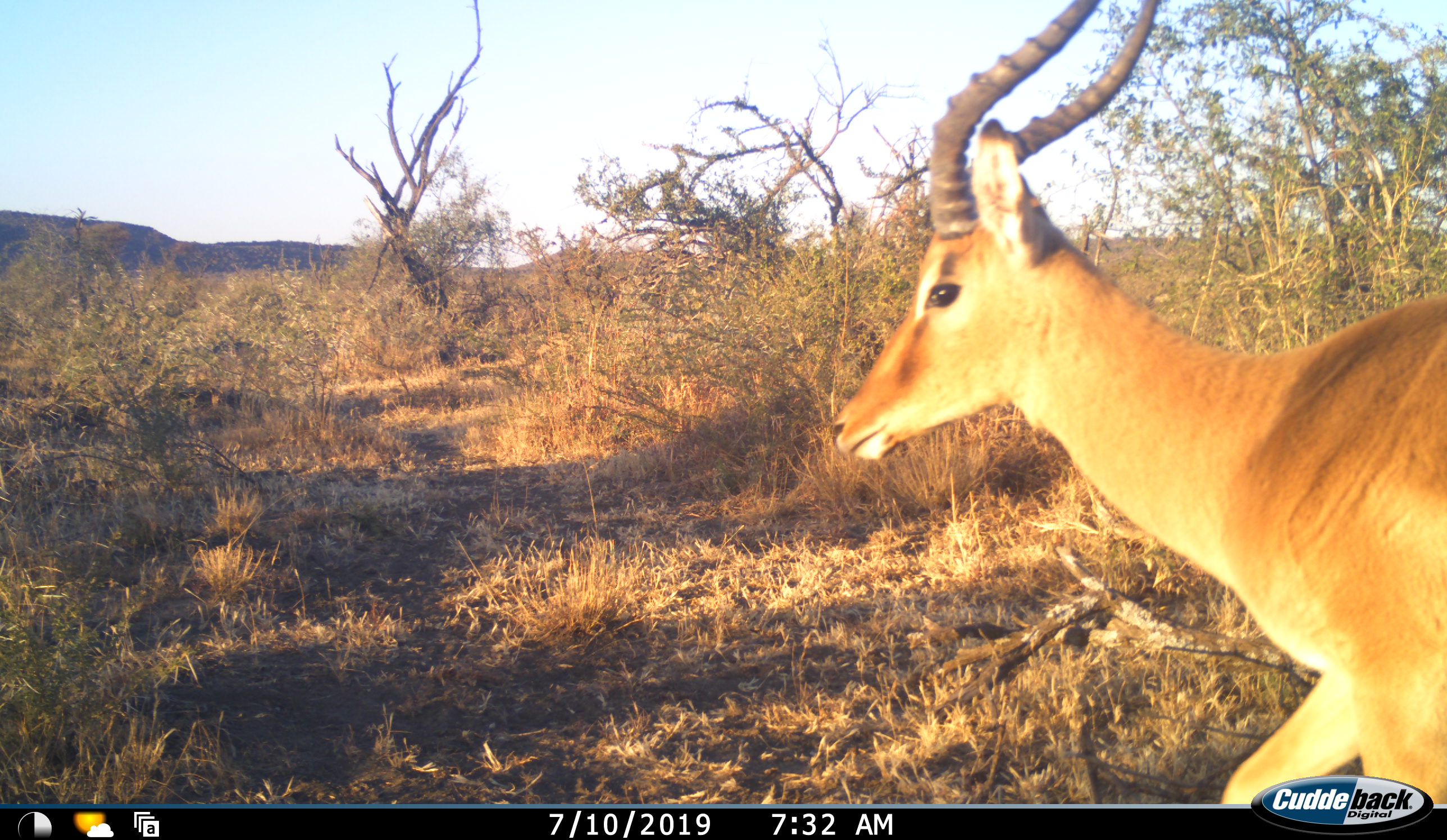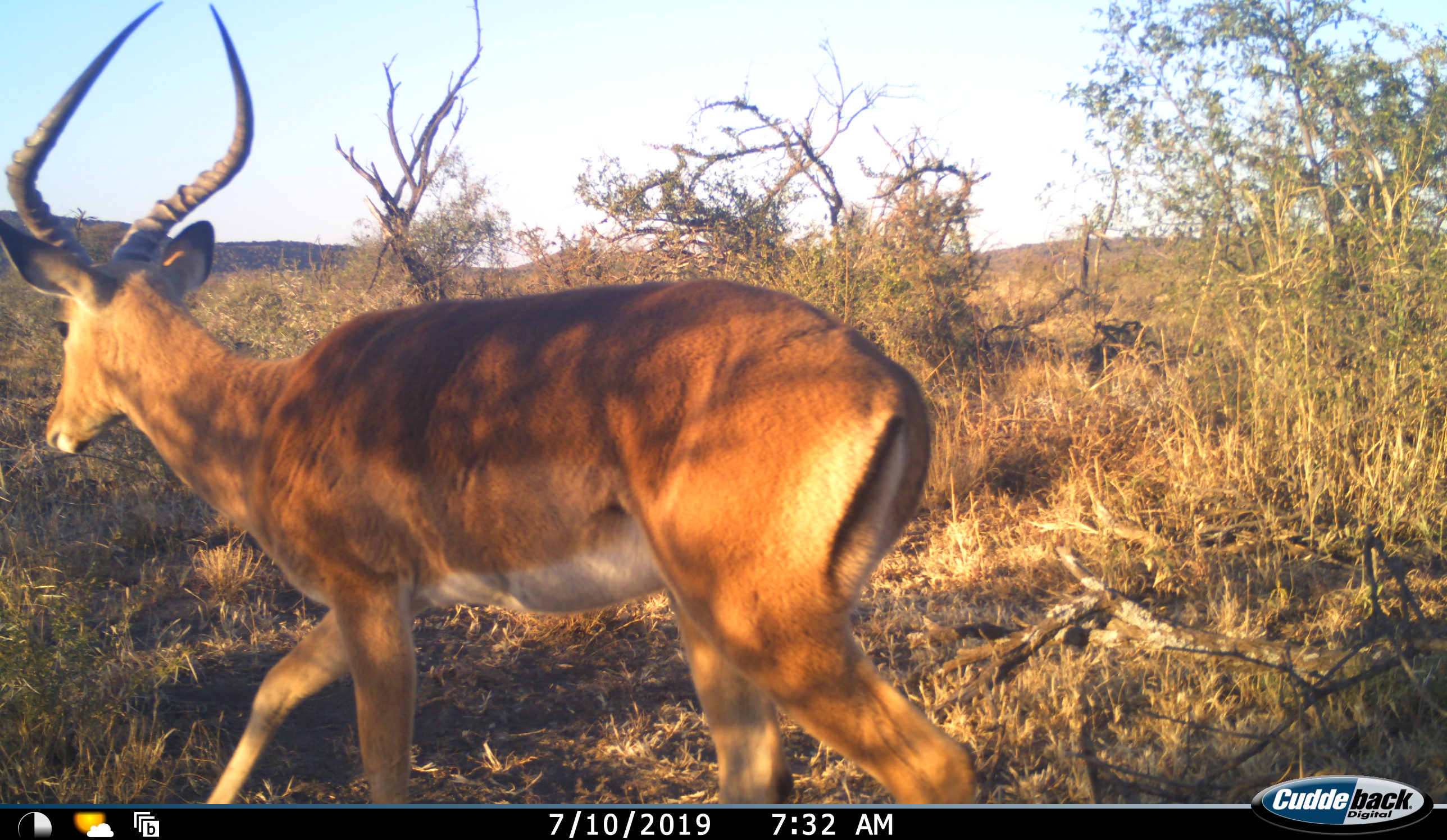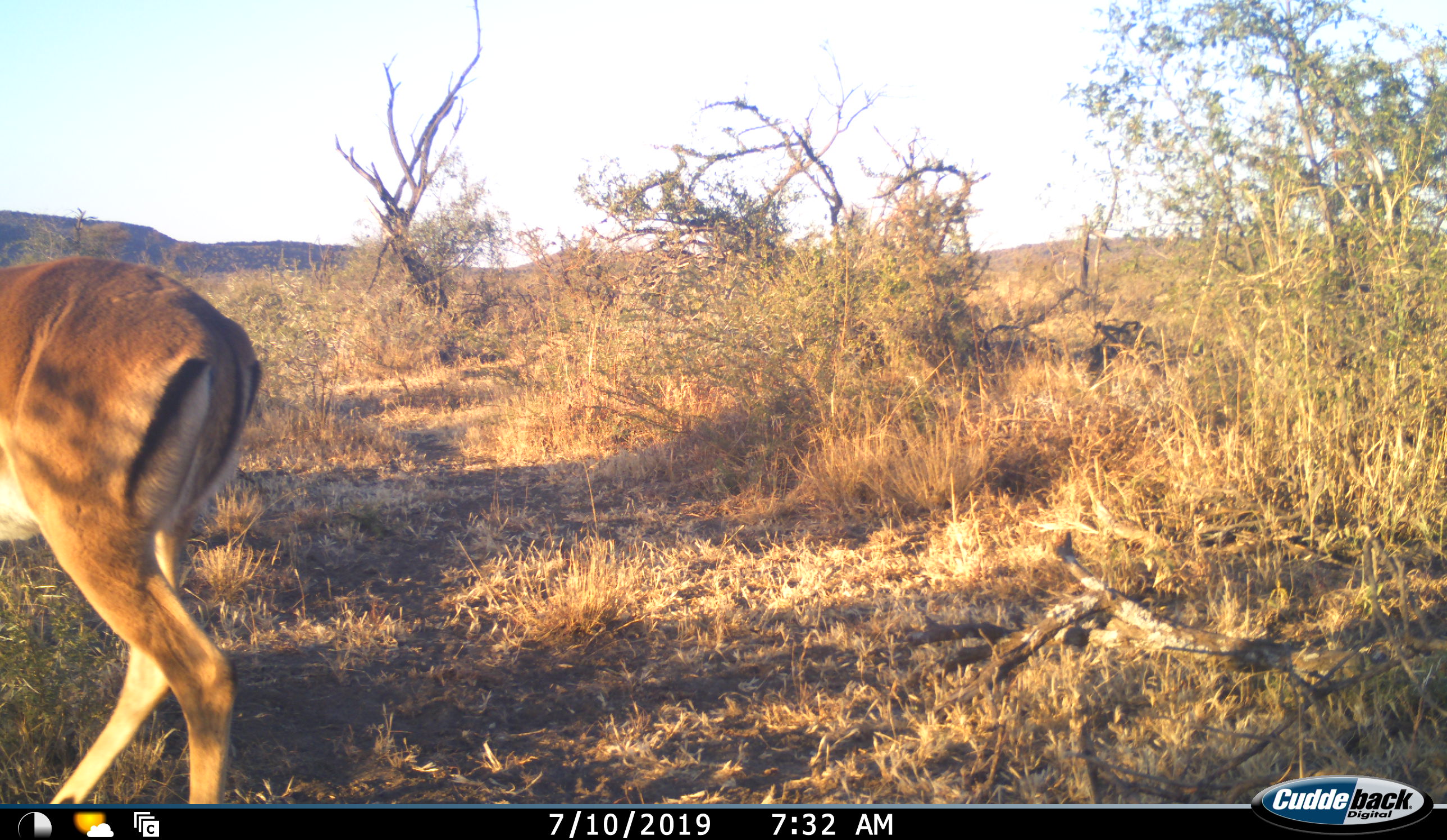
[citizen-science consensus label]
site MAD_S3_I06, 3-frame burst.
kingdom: Animalia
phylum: Chordata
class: Mammalia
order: Artiodactyla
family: Bovidae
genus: Aepyceros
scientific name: Aepyceros melampus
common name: impala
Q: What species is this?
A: Impala (Aepyceros melampus).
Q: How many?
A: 1.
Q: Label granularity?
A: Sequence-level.